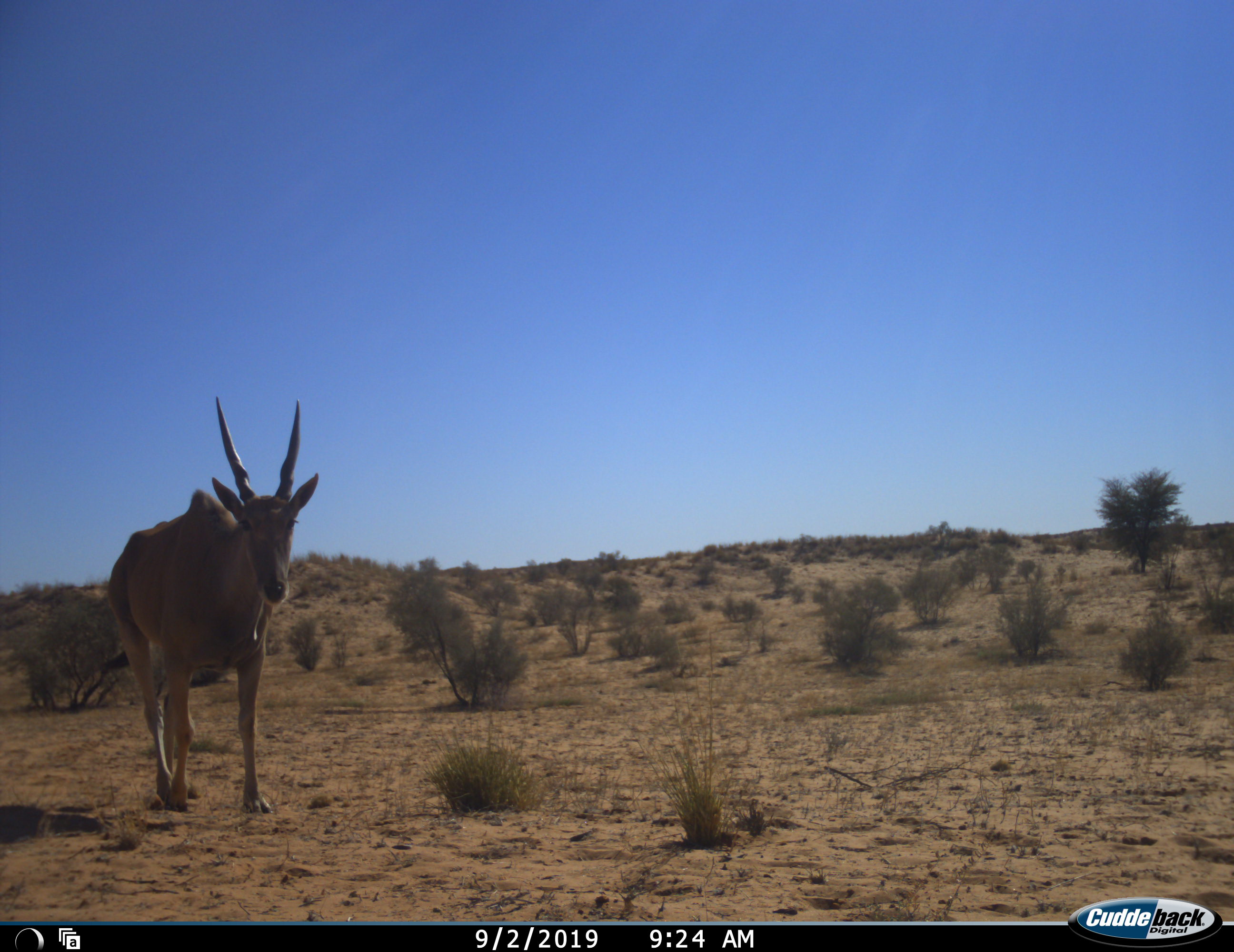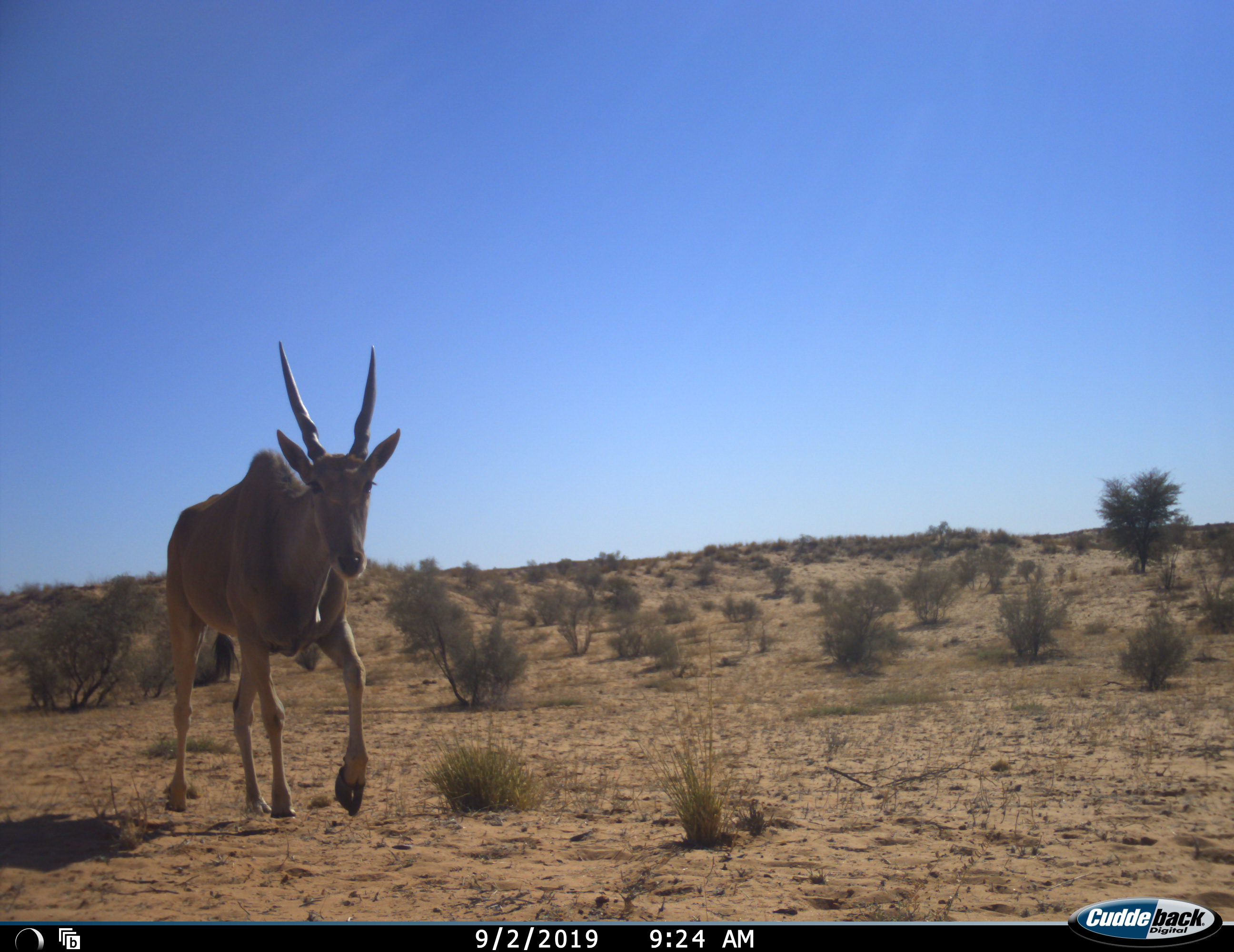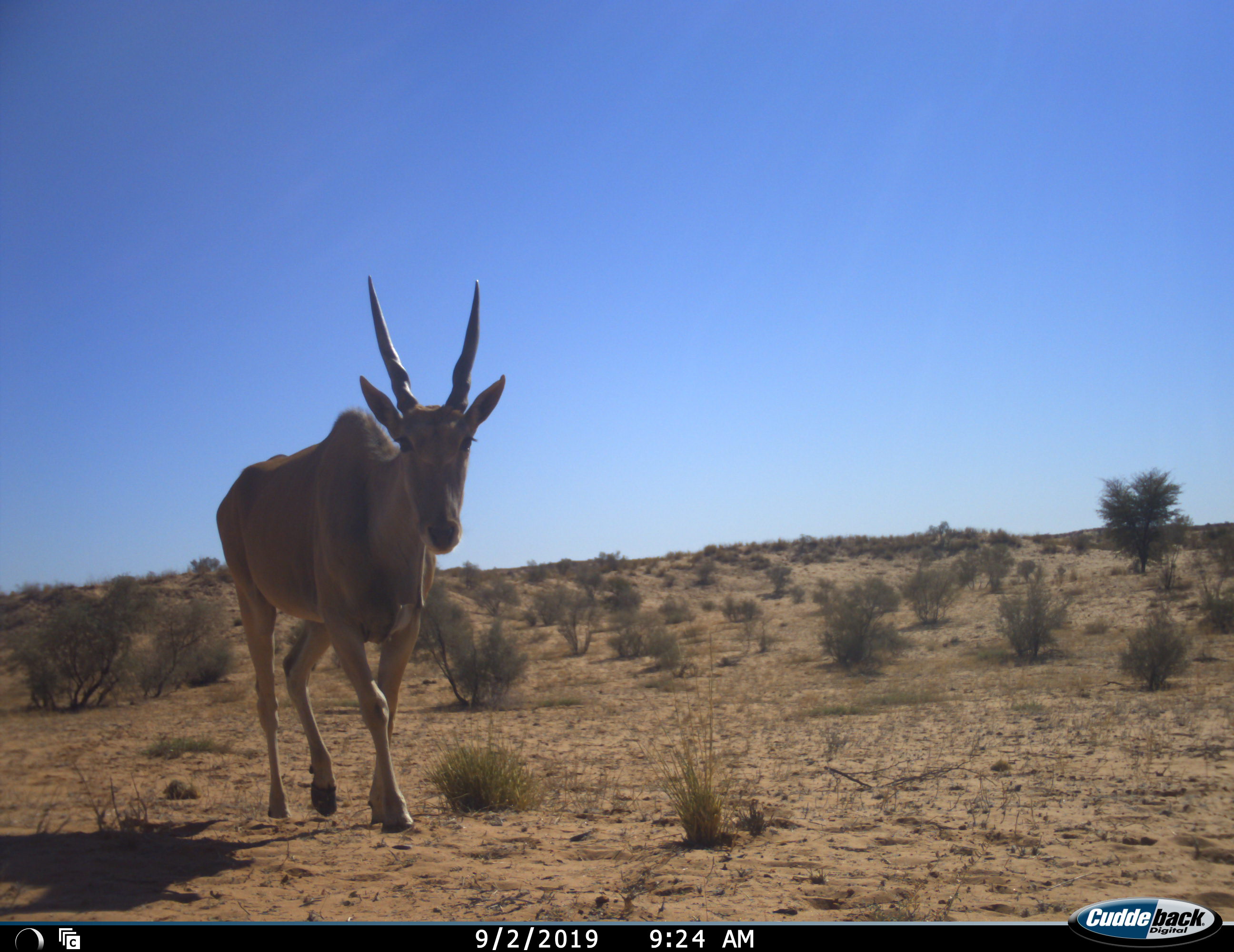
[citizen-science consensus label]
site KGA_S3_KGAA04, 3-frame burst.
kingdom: Animalia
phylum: Chordata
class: Mammalia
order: Artiodactyla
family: Bovidae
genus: Tragelaphus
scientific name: Tragelaphus oryx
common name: eland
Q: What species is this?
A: Eland (Tragelaphus oryx).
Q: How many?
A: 1.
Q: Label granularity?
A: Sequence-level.